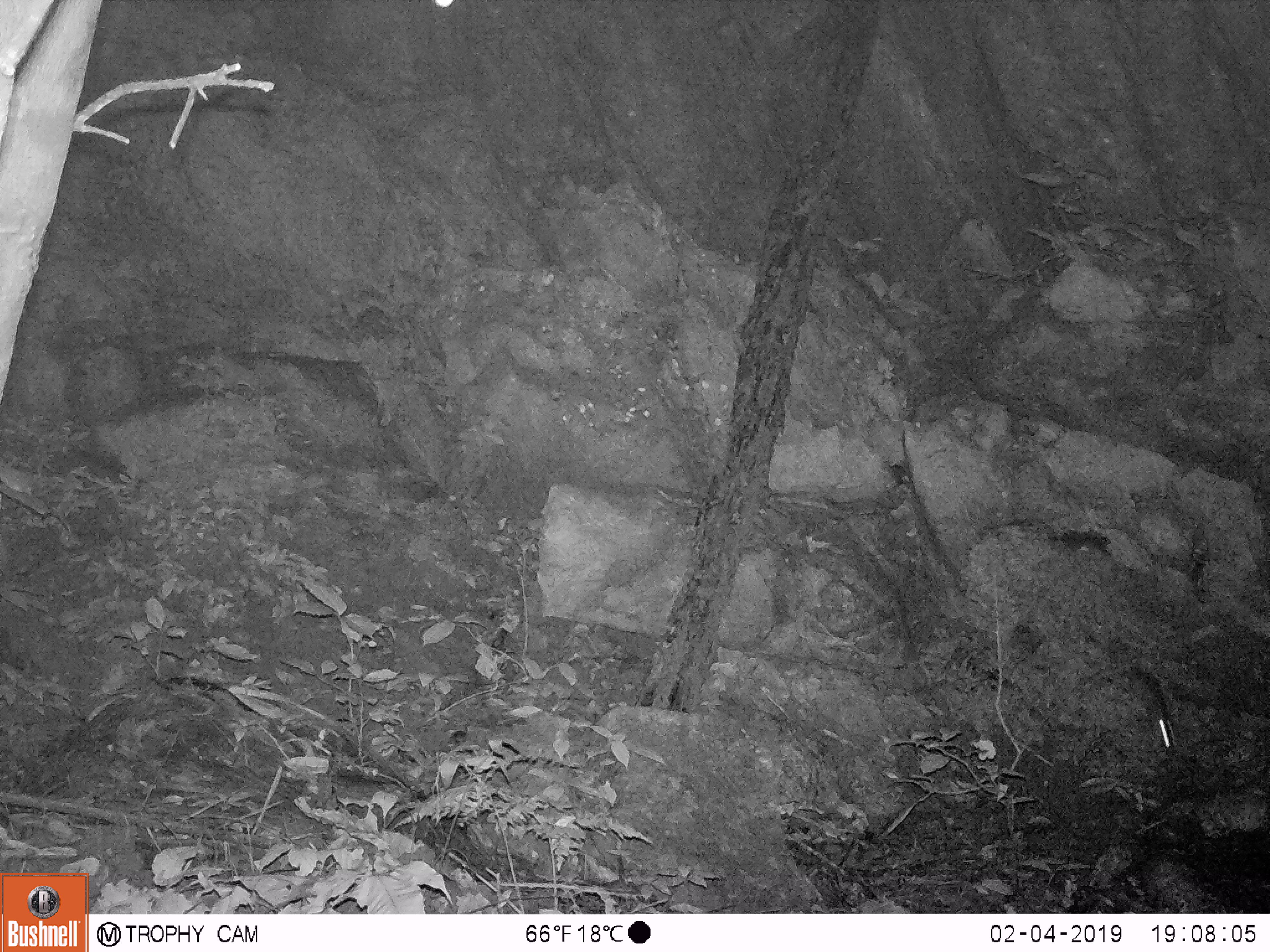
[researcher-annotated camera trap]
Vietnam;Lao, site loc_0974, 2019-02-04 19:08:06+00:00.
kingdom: Animalia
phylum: Chordata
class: Mammalia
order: Rodentia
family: Muridae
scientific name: Muridae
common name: old-world mice and rats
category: unidentified murid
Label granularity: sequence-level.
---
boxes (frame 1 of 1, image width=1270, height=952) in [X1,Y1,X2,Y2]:
unidentified murid: [1076,668,1178,758]